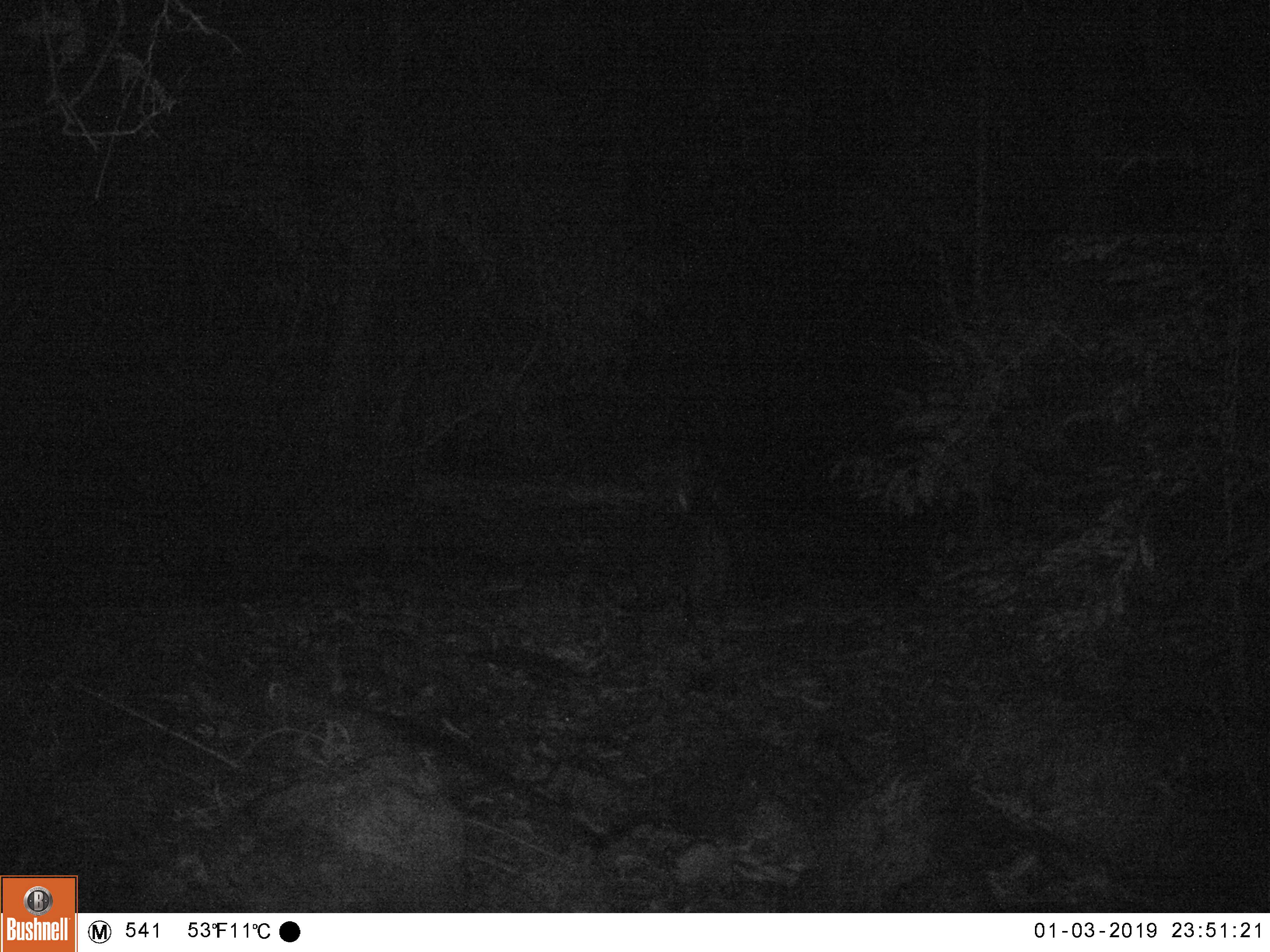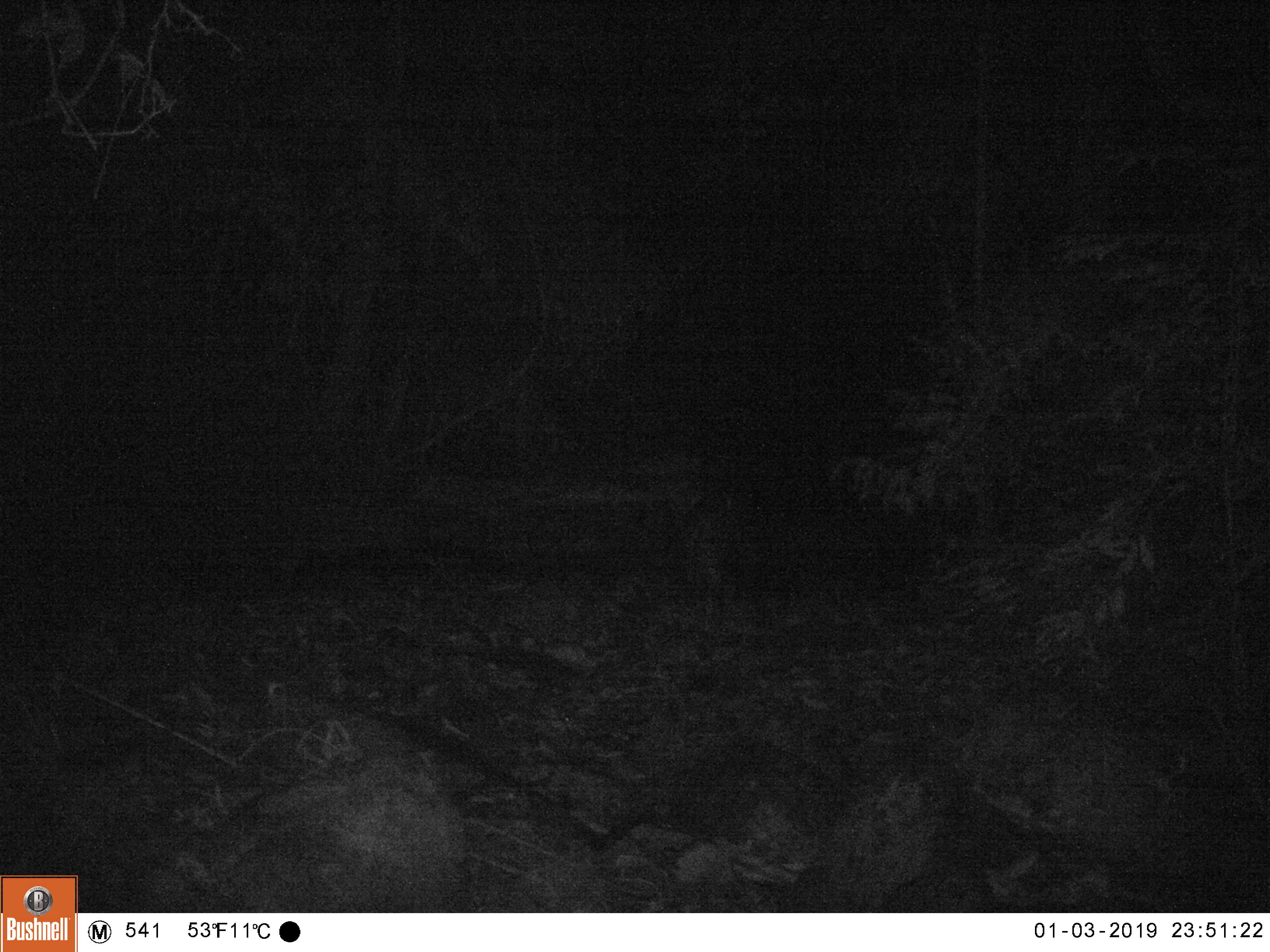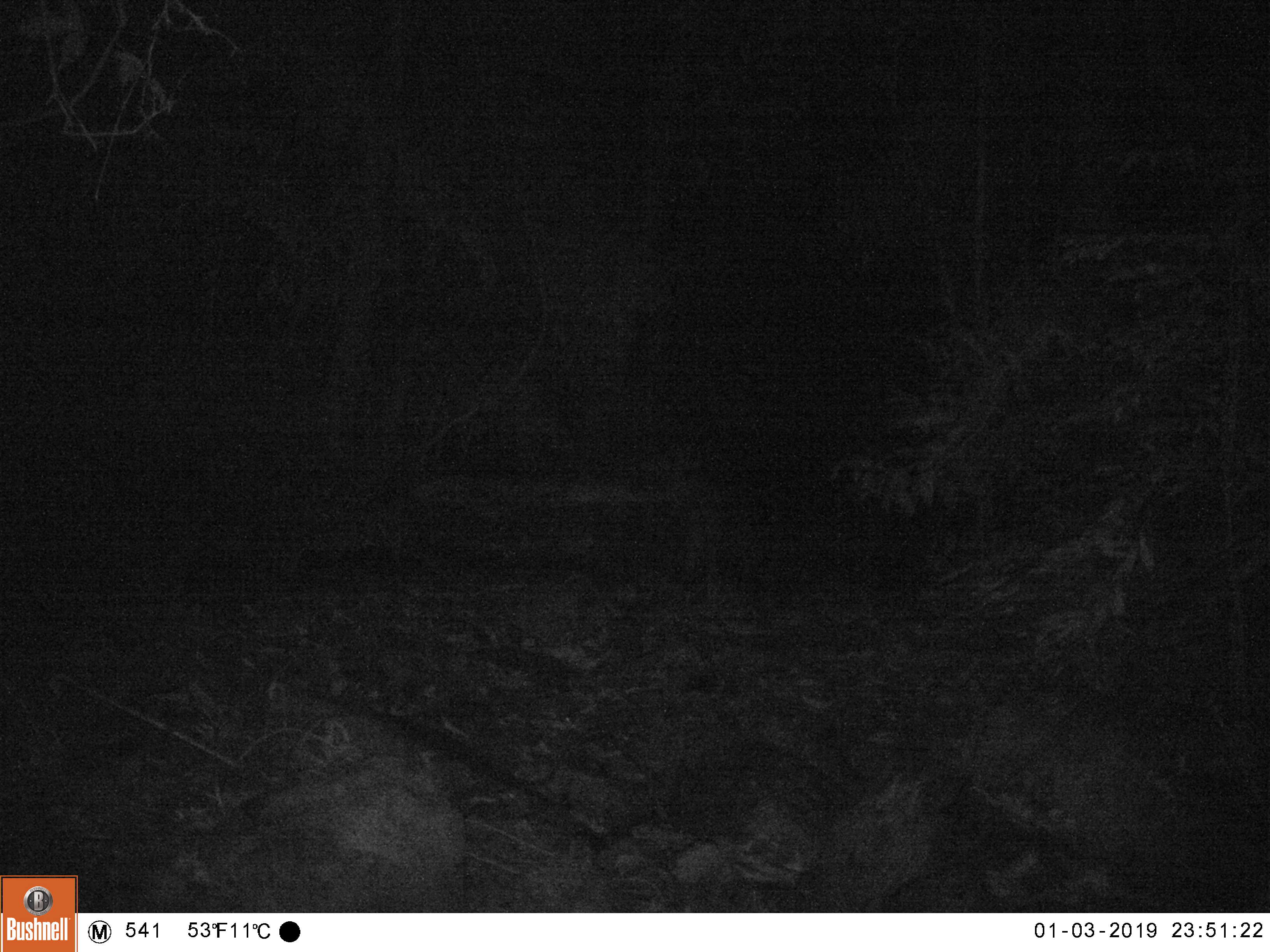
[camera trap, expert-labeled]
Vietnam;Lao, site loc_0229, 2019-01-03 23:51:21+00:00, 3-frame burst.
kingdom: Animalia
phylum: Chordata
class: Mammalia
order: Artiodactyla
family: Bovidae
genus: Capricornis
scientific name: Capricornis sumatraensis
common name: chinese serow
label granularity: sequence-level